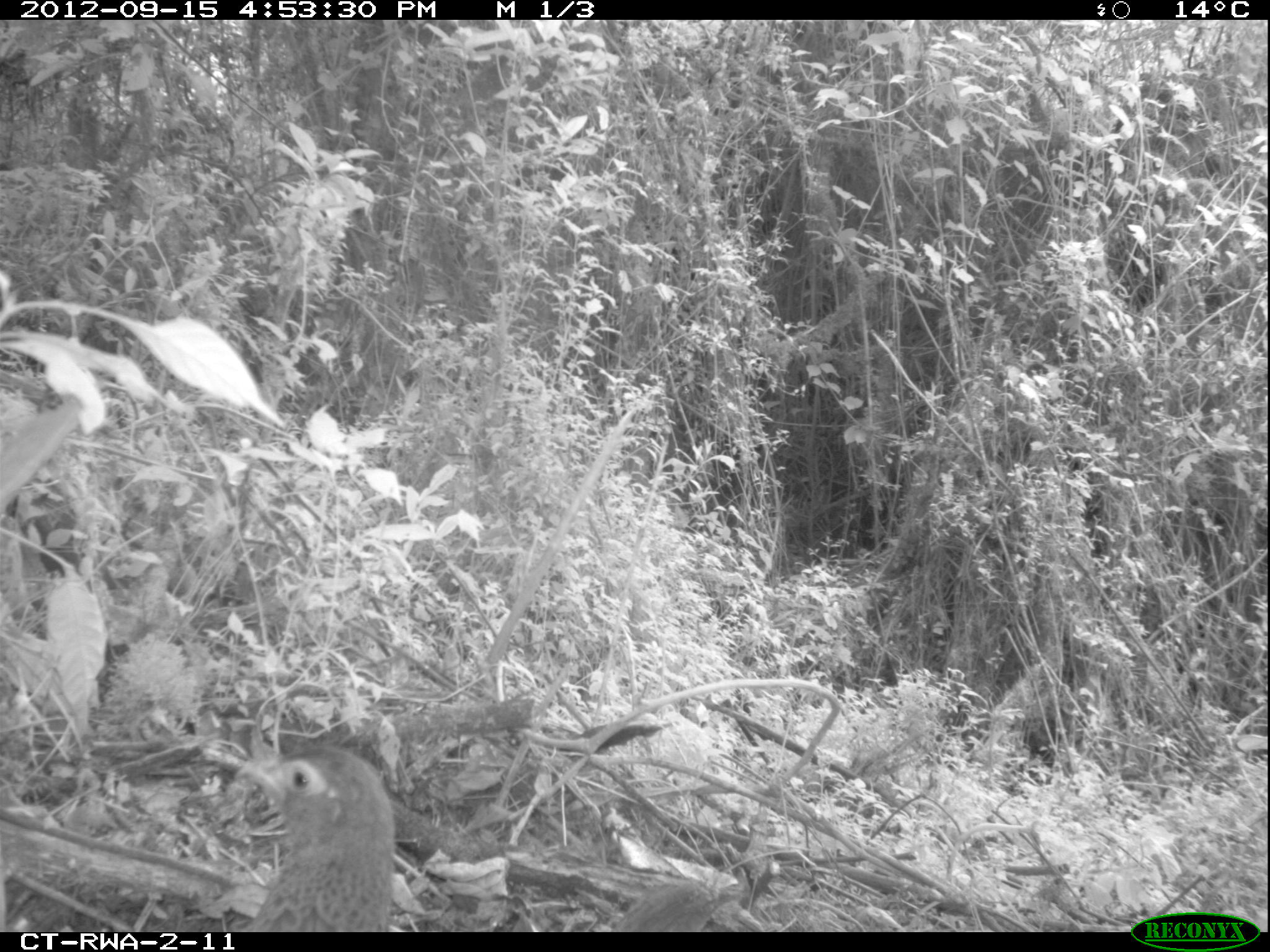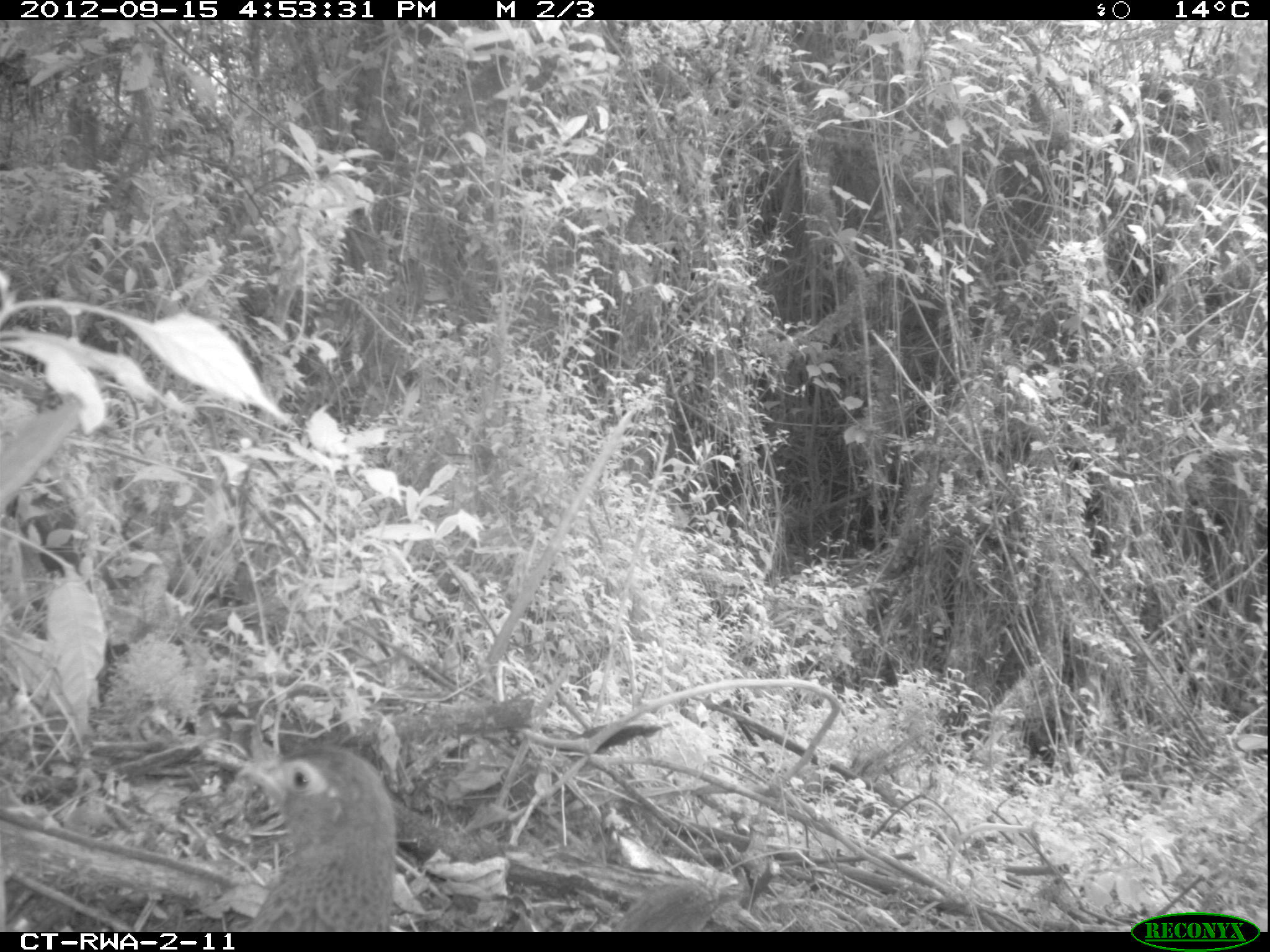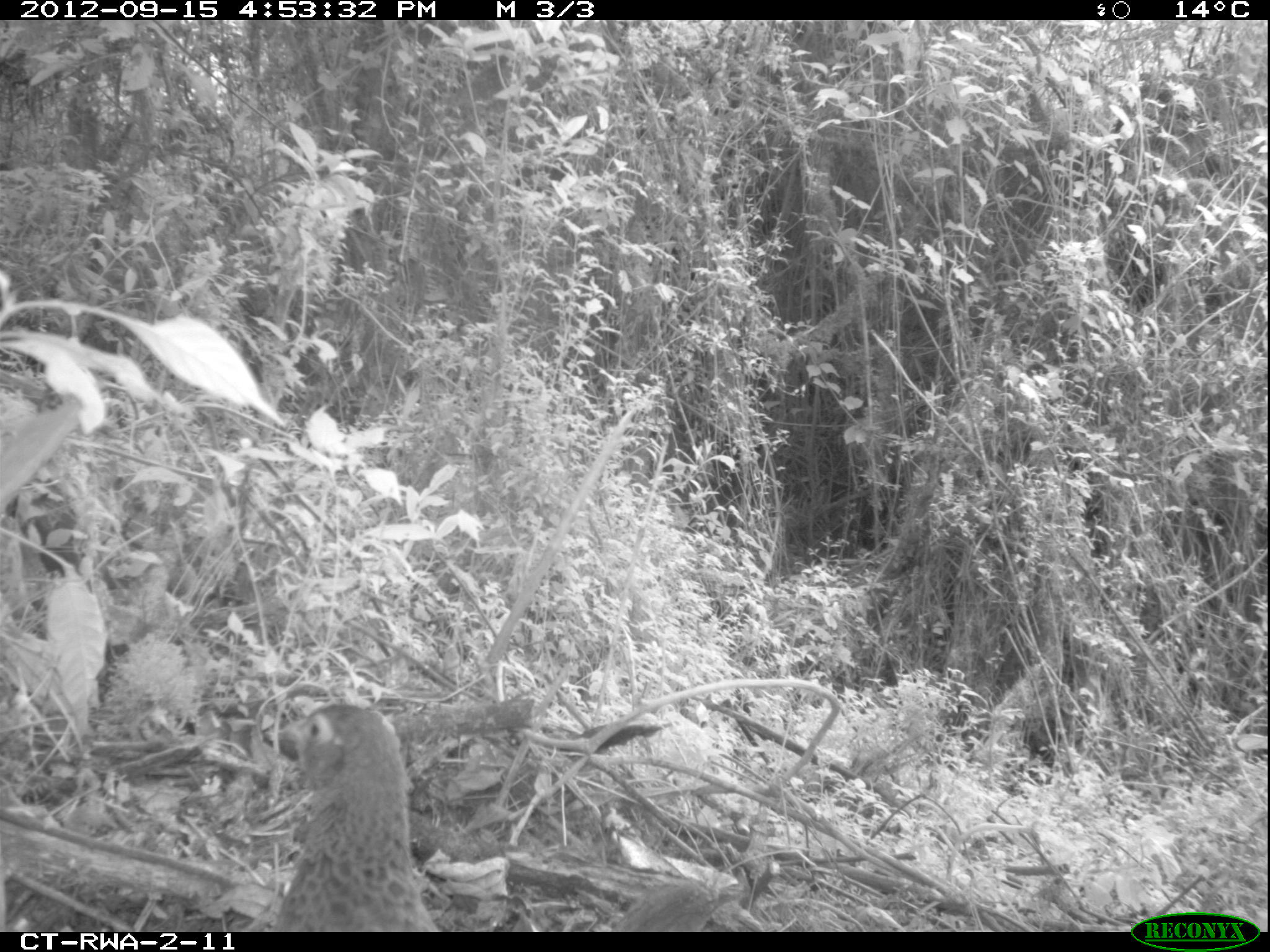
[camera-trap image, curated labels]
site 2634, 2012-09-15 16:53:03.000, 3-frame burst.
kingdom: Animalia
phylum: Chordata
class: Aves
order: Galliformes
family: Phasianidae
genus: Pternistis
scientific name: Pternistis nobilis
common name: handsome francolin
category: francolinus nobilis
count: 1